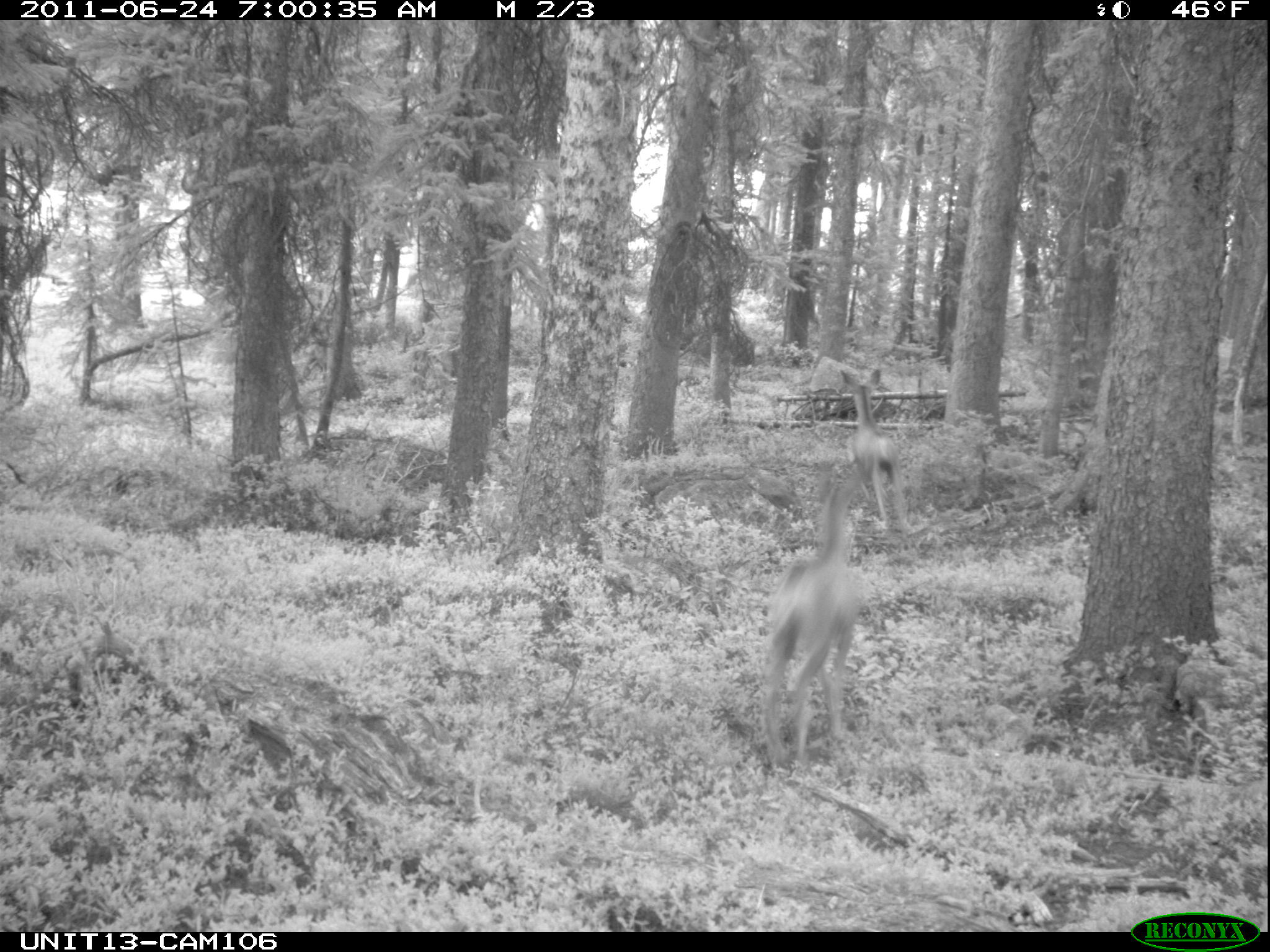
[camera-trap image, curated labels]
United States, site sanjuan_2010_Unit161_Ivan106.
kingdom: Animalia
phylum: Chordata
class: Mammalia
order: Artiodactyla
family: Cervidae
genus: Odocoileus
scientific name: Odocoileus hemionus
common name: mule deer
Odocoileus hemionus (mule deer).